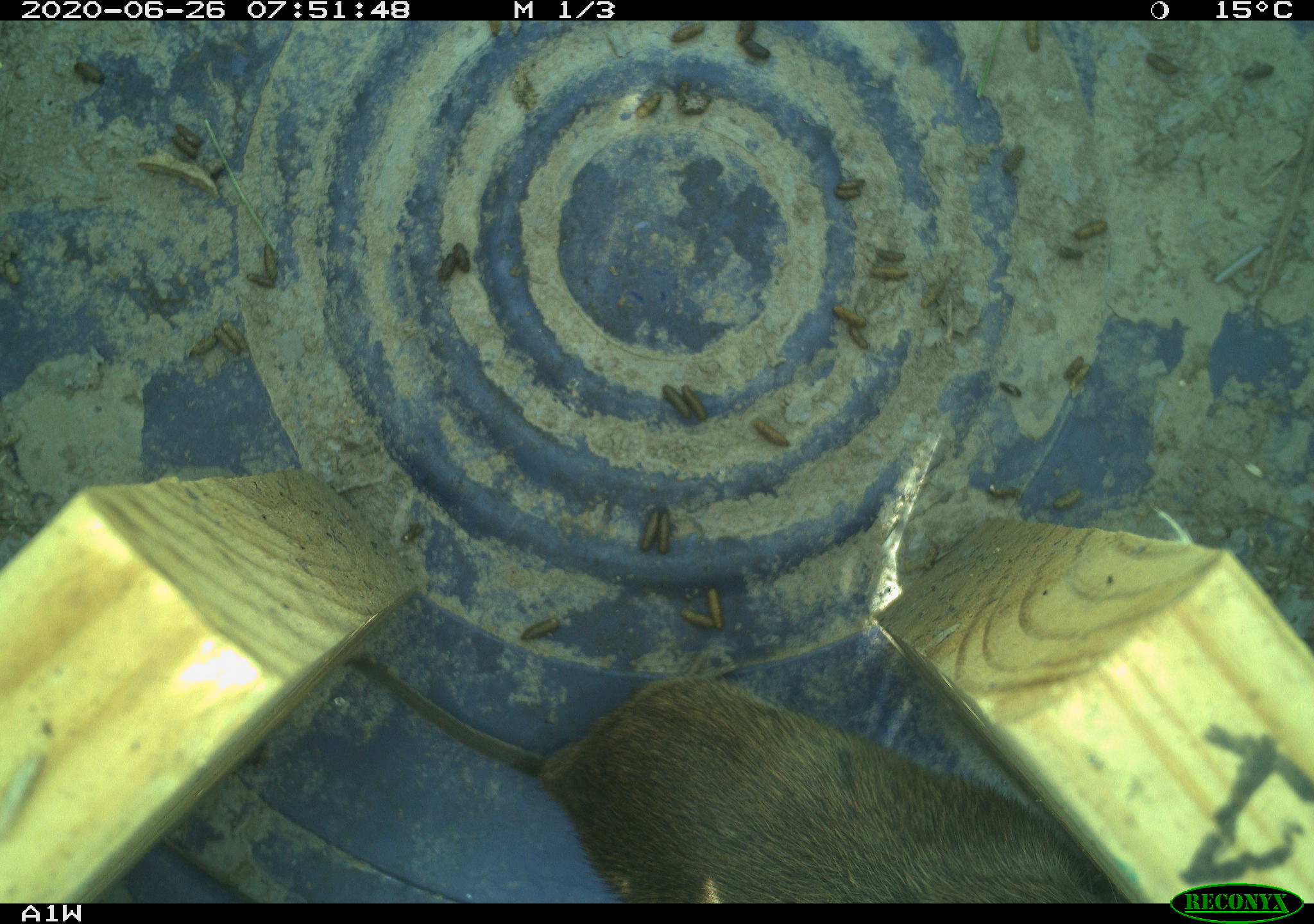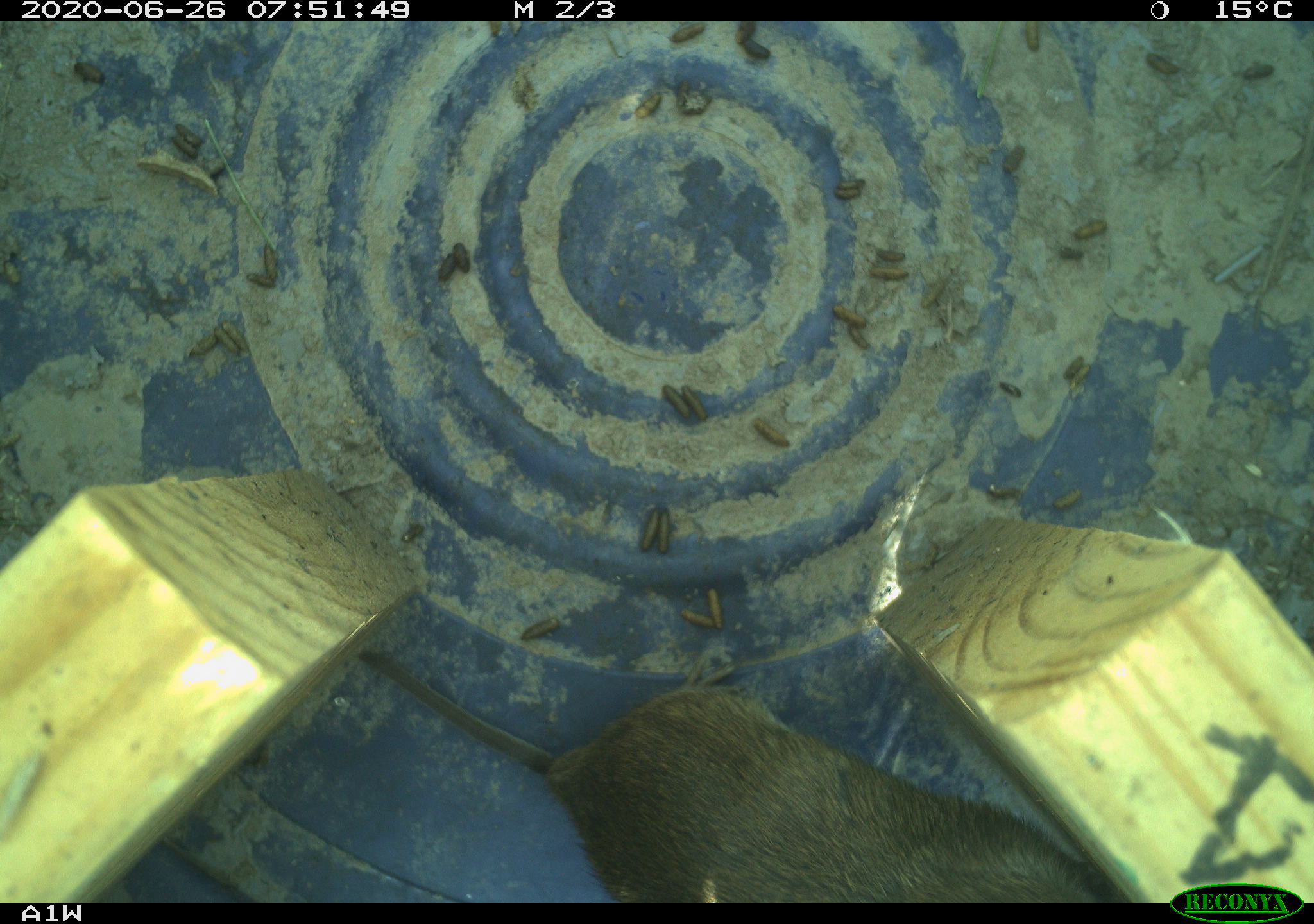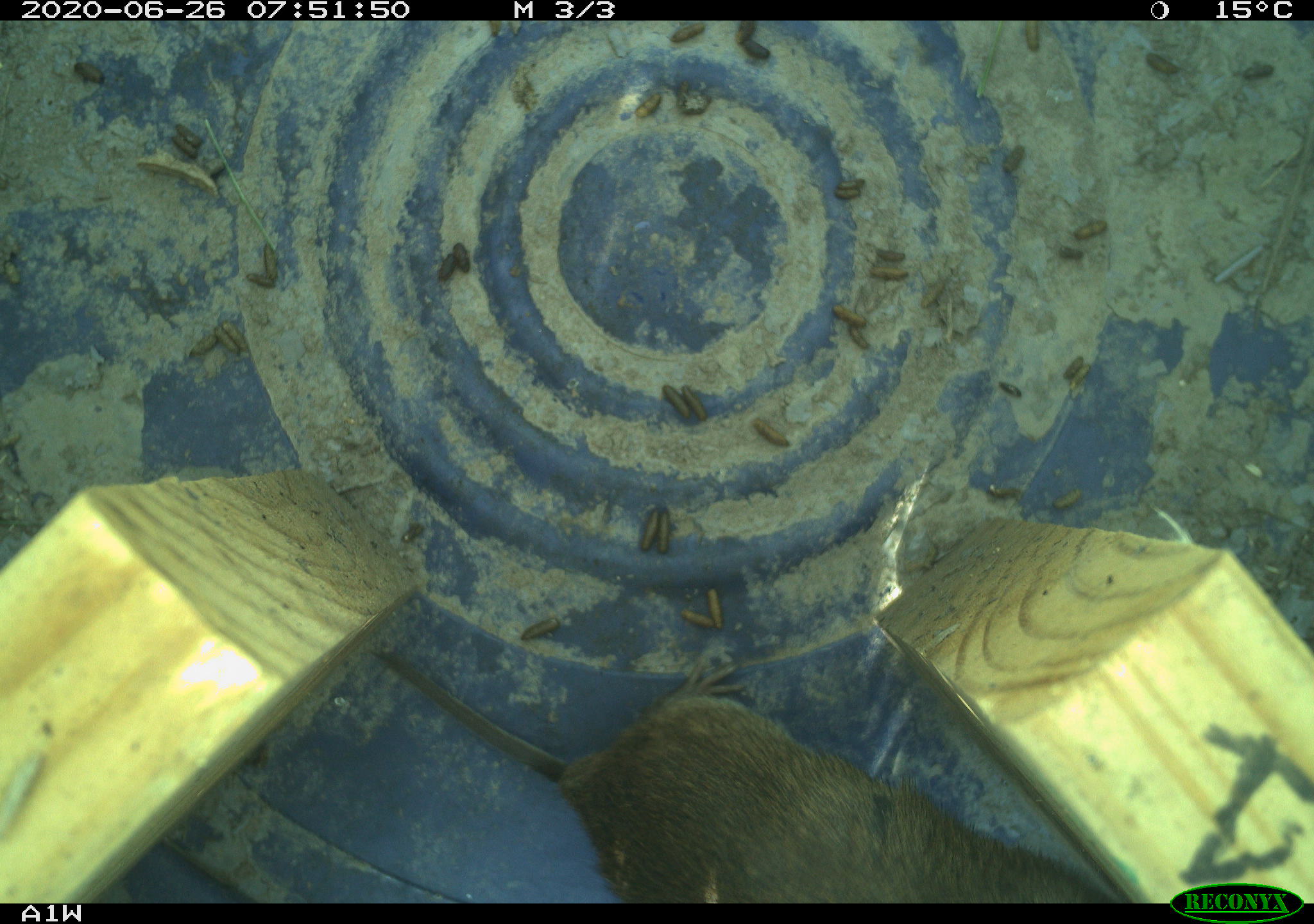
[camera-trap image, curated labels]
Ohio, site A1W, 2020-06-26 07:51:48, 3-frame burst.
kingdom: Animalia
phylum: Chordata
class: Mammalia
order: Rodentia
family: Cricetidae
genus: Microtus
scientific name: Microtus pennsylvanicus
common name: meadow vole